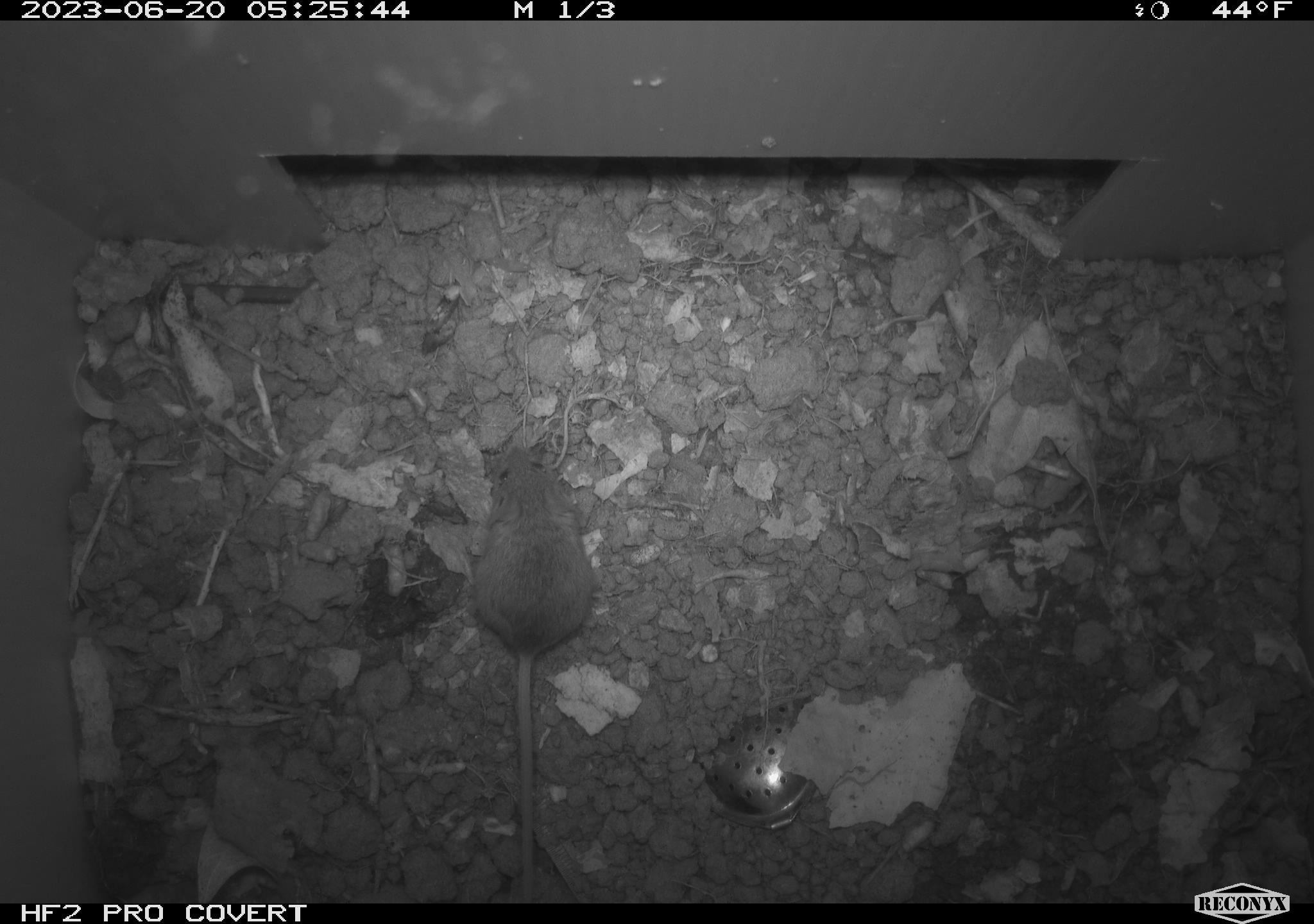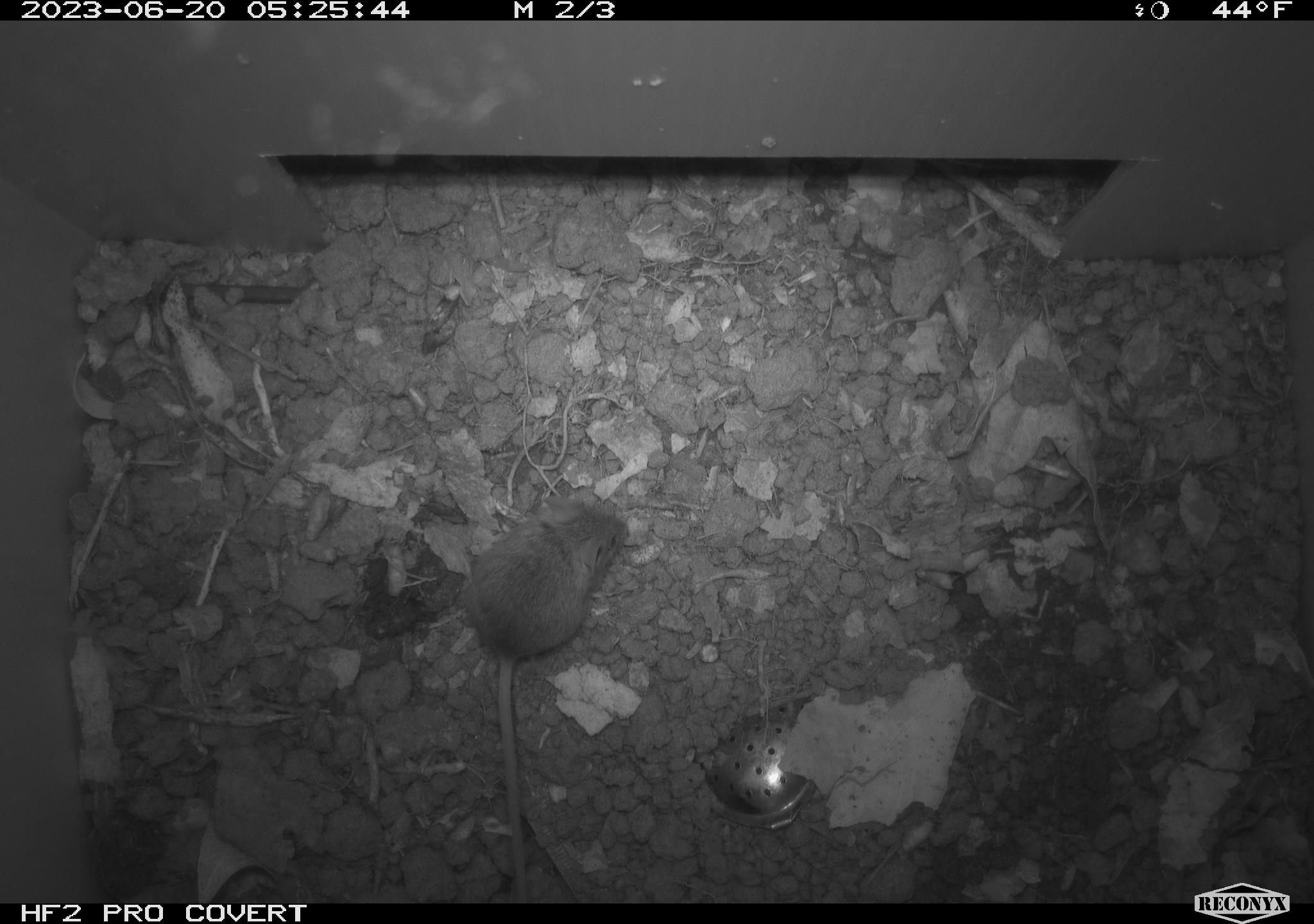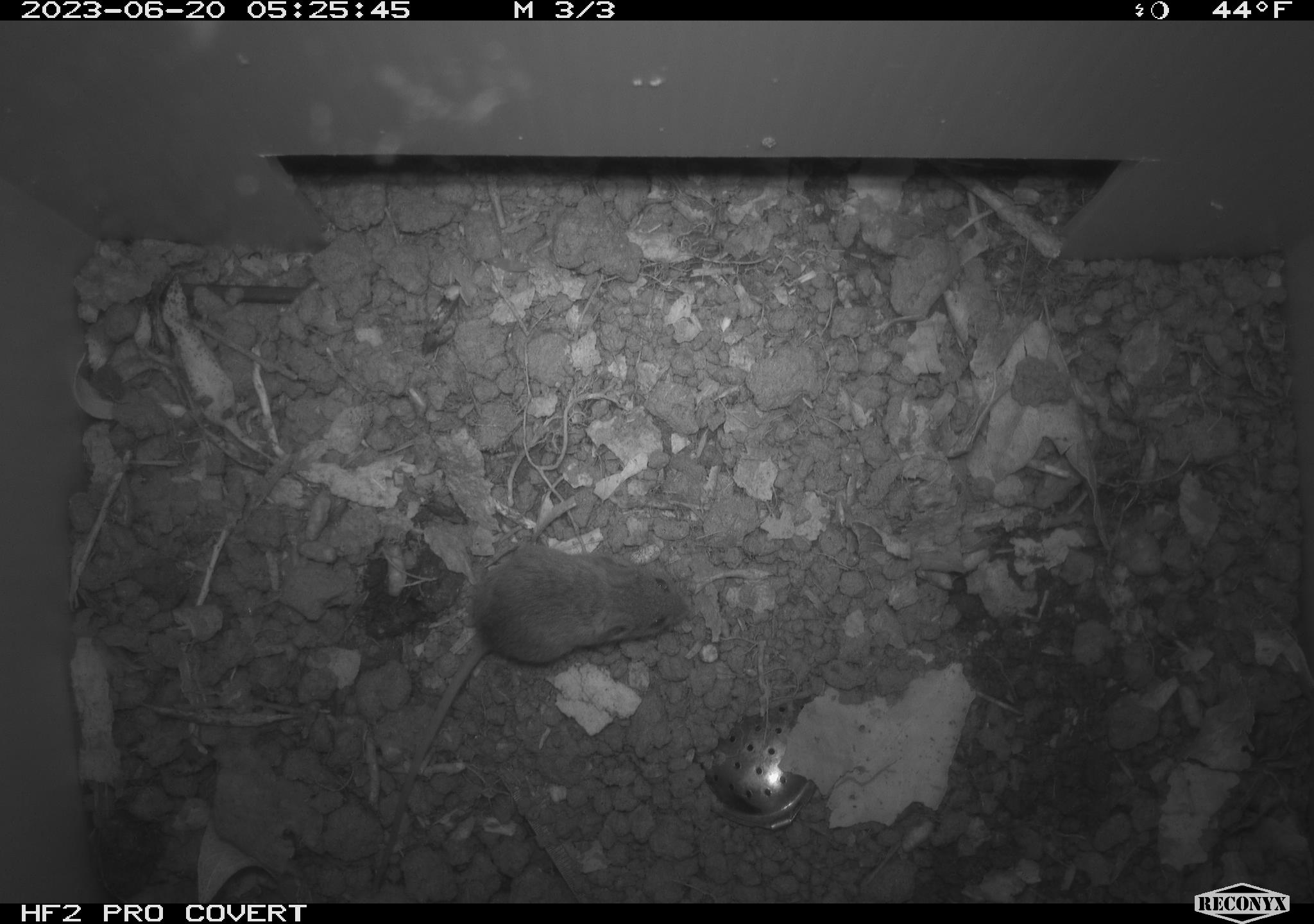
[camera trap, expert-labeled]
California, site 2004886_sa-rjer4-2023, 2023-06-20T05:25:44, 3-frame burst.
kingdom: Animalia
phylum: Chordata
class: Mammalia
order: Rodentia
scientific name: Rodentia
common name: mouse species